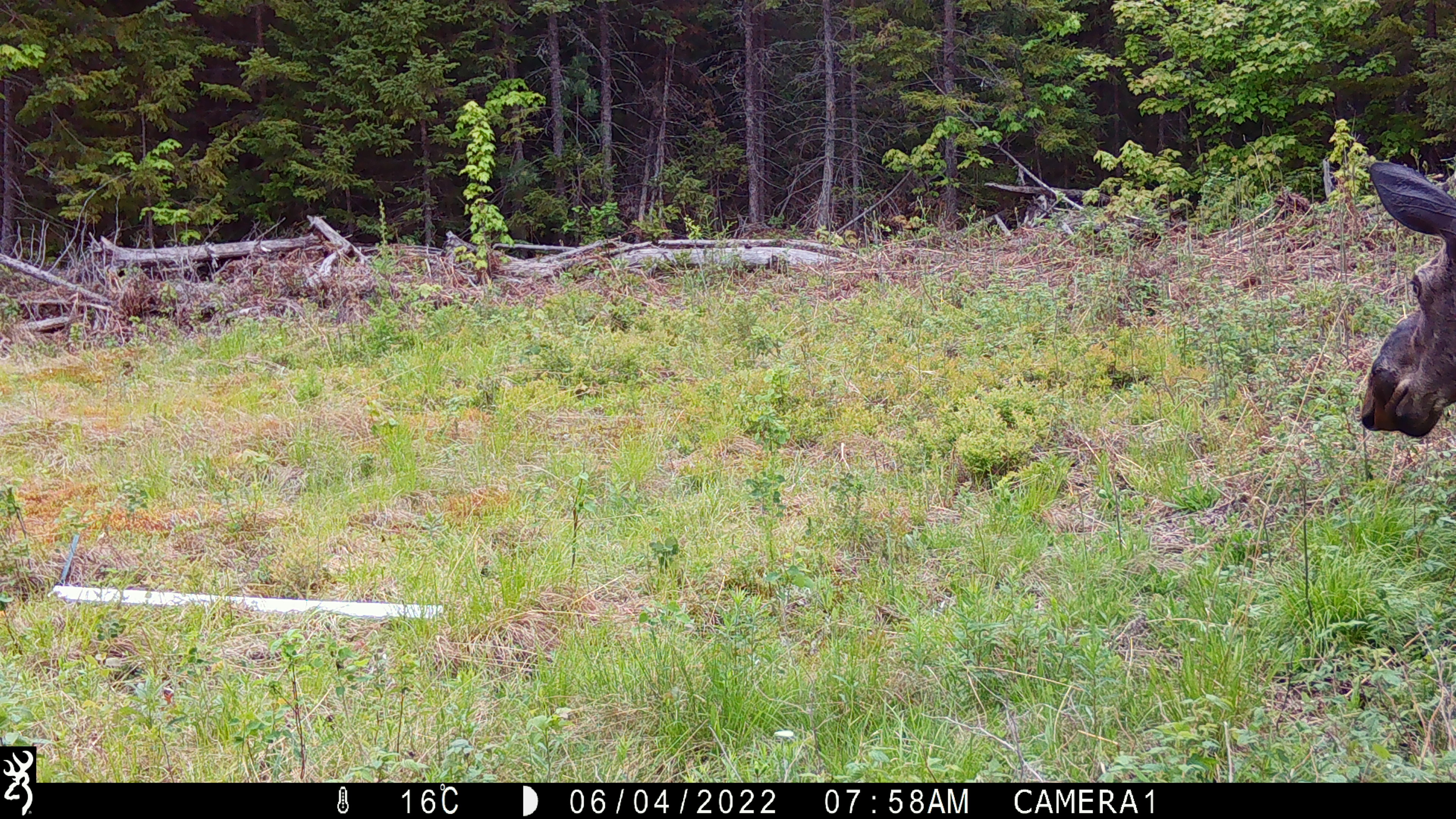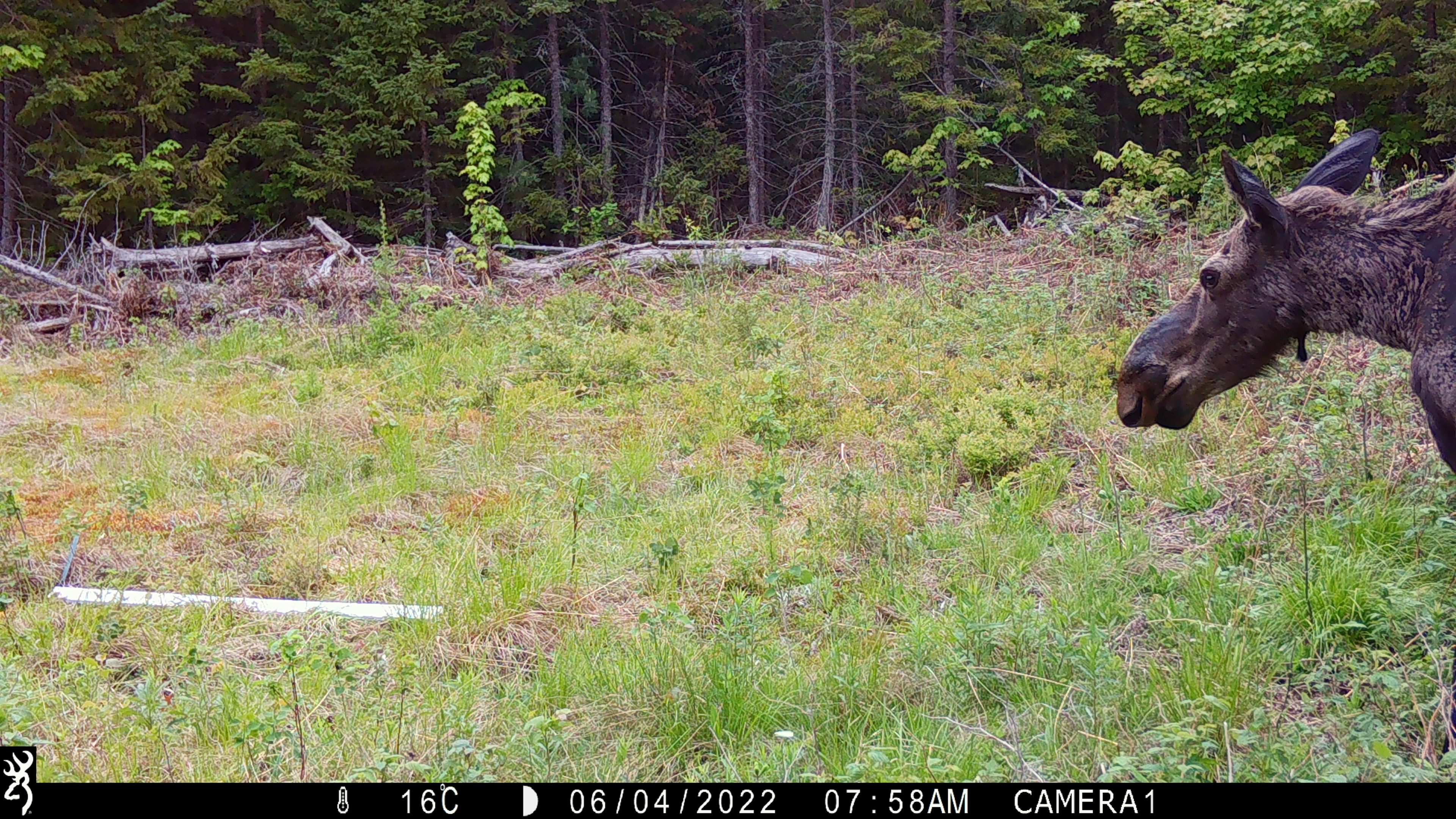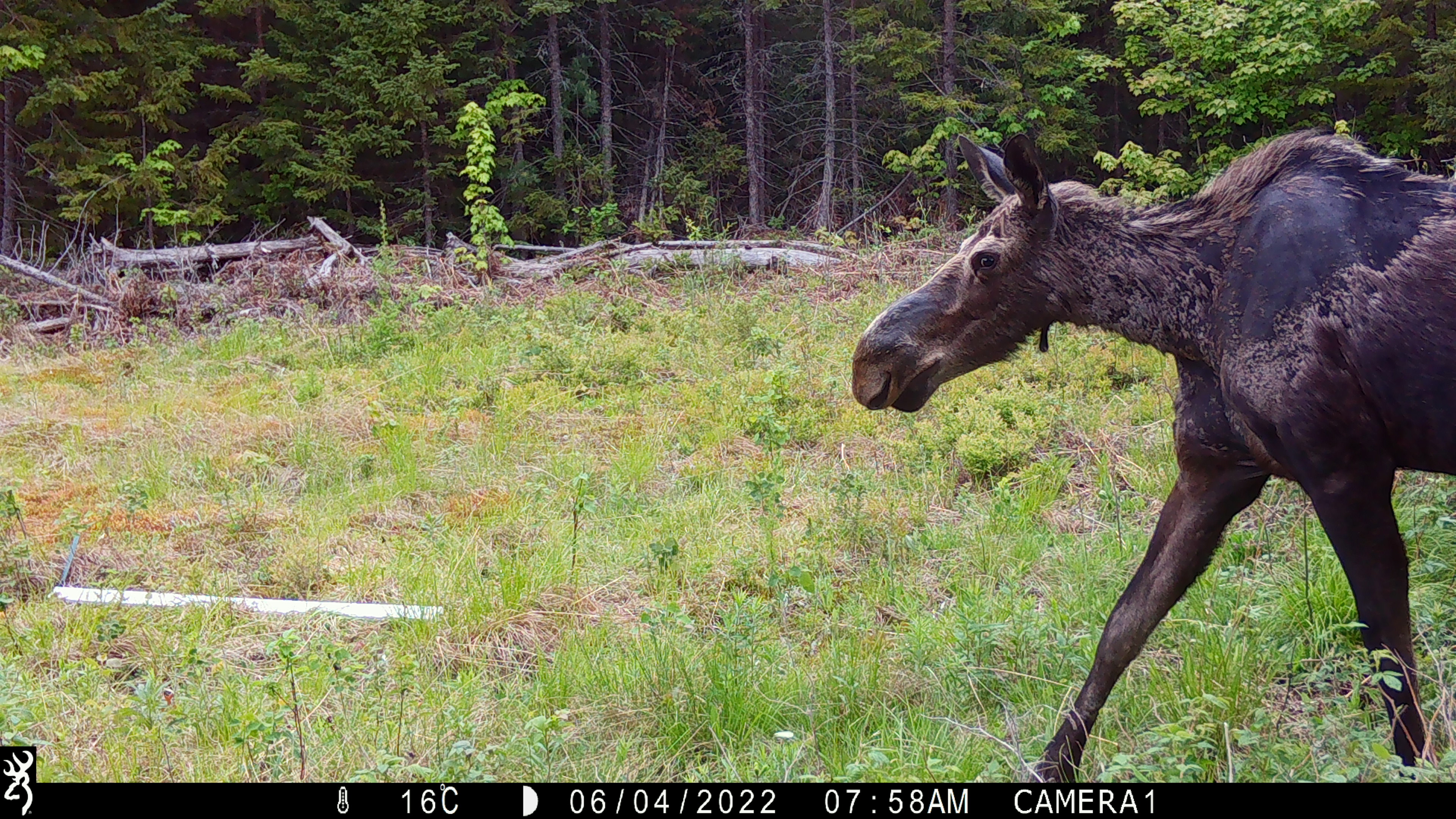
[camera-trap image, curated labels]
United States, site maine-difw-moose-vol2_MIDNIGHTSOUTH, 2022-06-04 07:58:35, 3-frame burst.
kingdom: Animalia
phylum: Chordata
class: Mammalia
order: Artiodactyla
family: Cervidae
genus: Alces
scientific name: Alces alces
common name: moose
Moose (Alces alces).